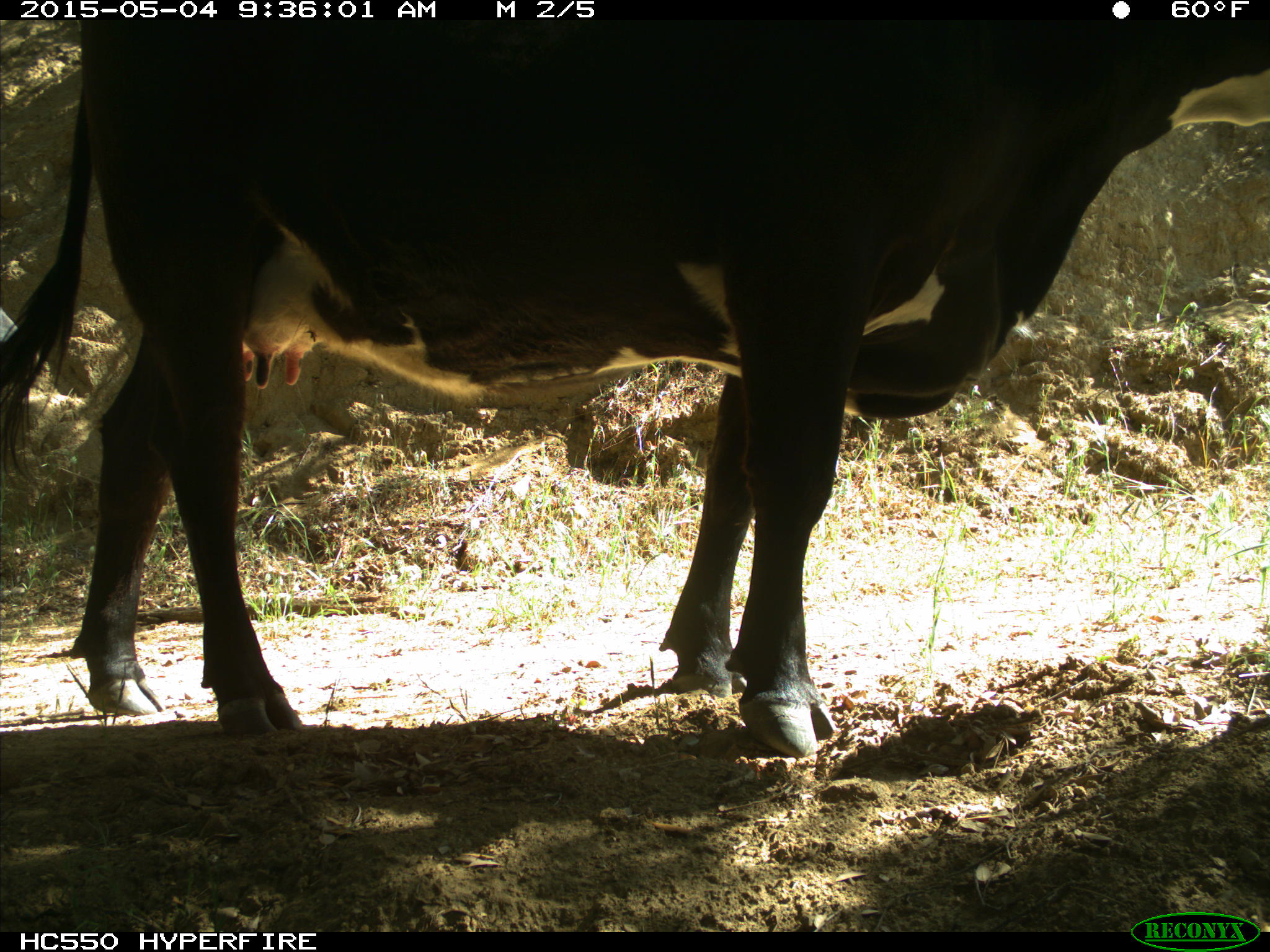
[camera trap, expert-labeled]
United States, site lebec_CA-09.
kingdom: Animalia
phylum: Chordata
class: Mammalia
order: Artiodactyla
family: Bovidae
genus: Bos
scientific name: Bos taurus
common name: domestic cow